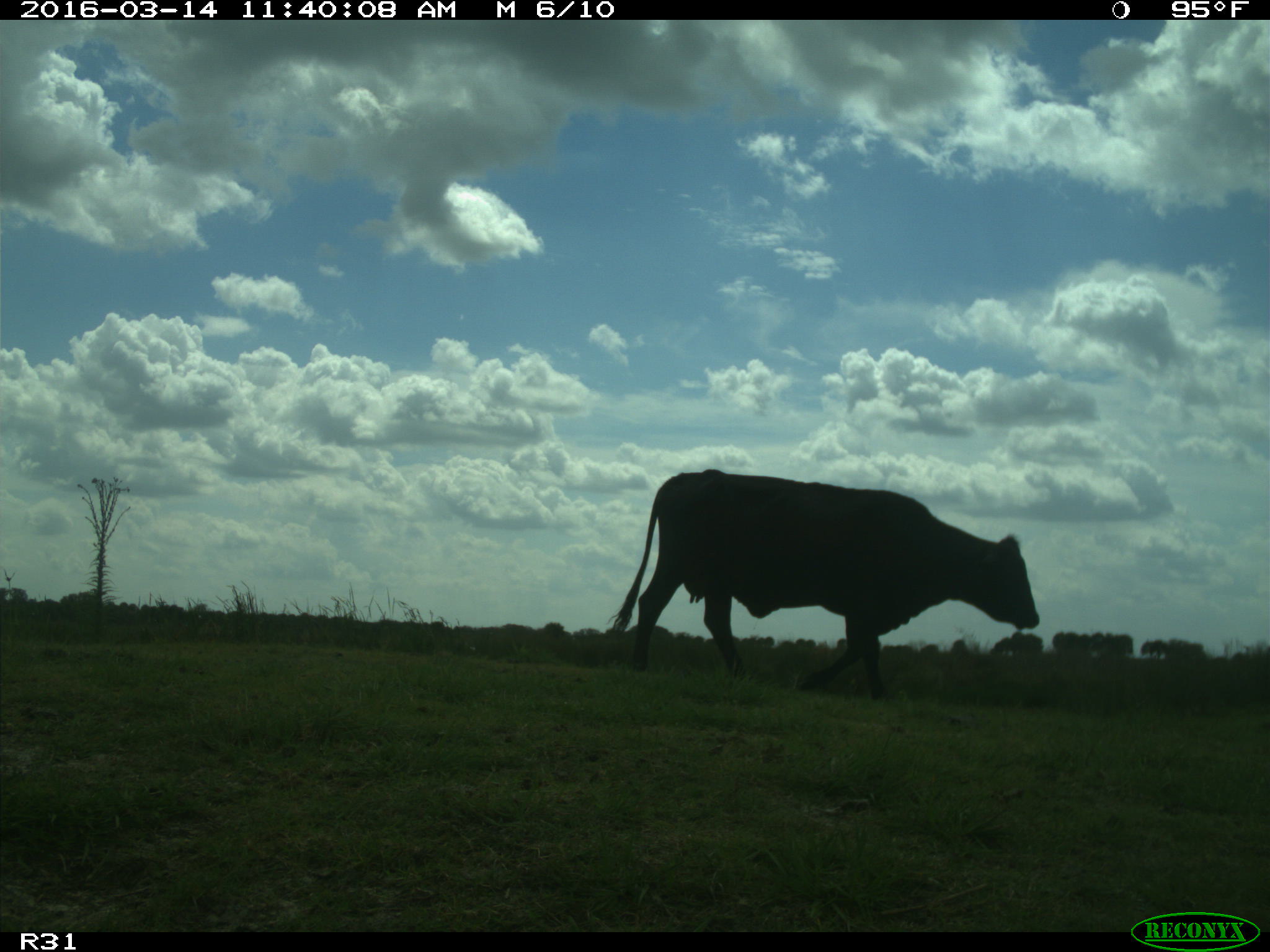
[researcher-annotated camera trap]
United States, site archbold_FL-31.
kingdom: Animalia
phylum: Chordata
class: Mammalia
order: Artiodactyla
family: Bovidae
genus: Bos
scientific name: Bos taurus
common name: domestic cow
Bos taurus (domestic cow).